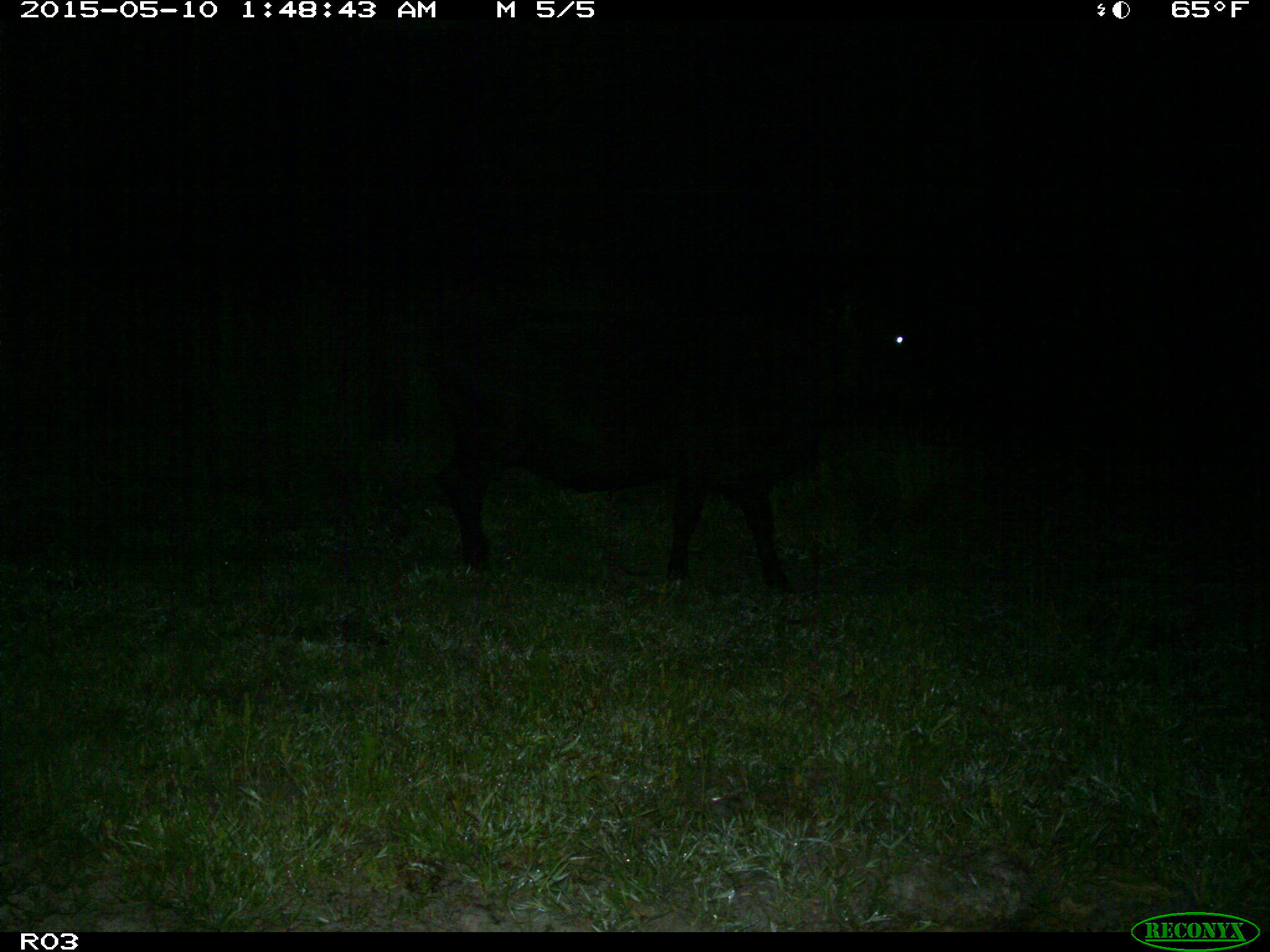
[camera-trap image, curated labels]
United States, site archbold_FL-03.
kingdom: Animalia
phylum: Chordata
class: Mammalia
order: Artiodactyla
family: Bovidae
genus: Bos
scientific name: Bos taurus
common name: domestic cow